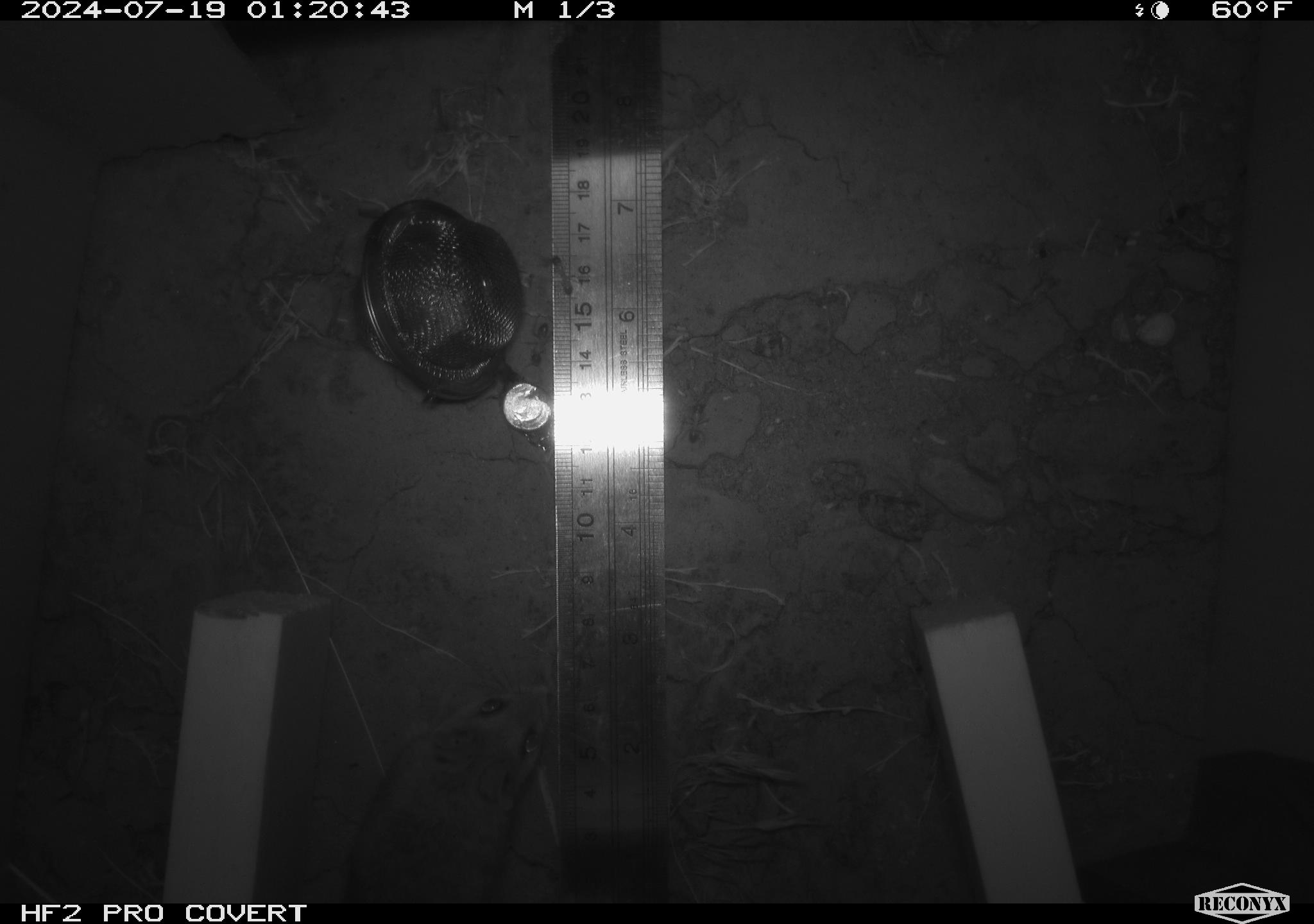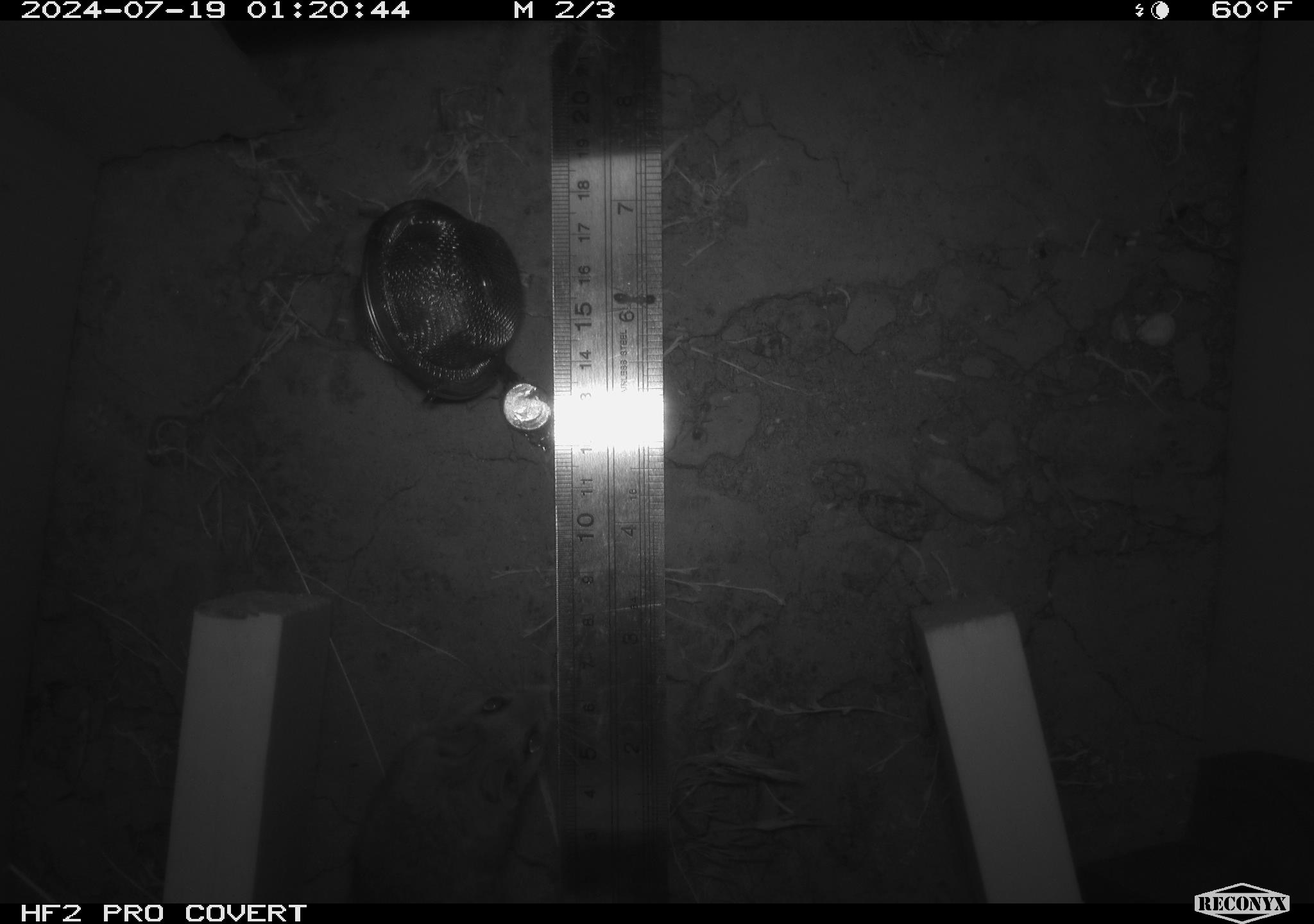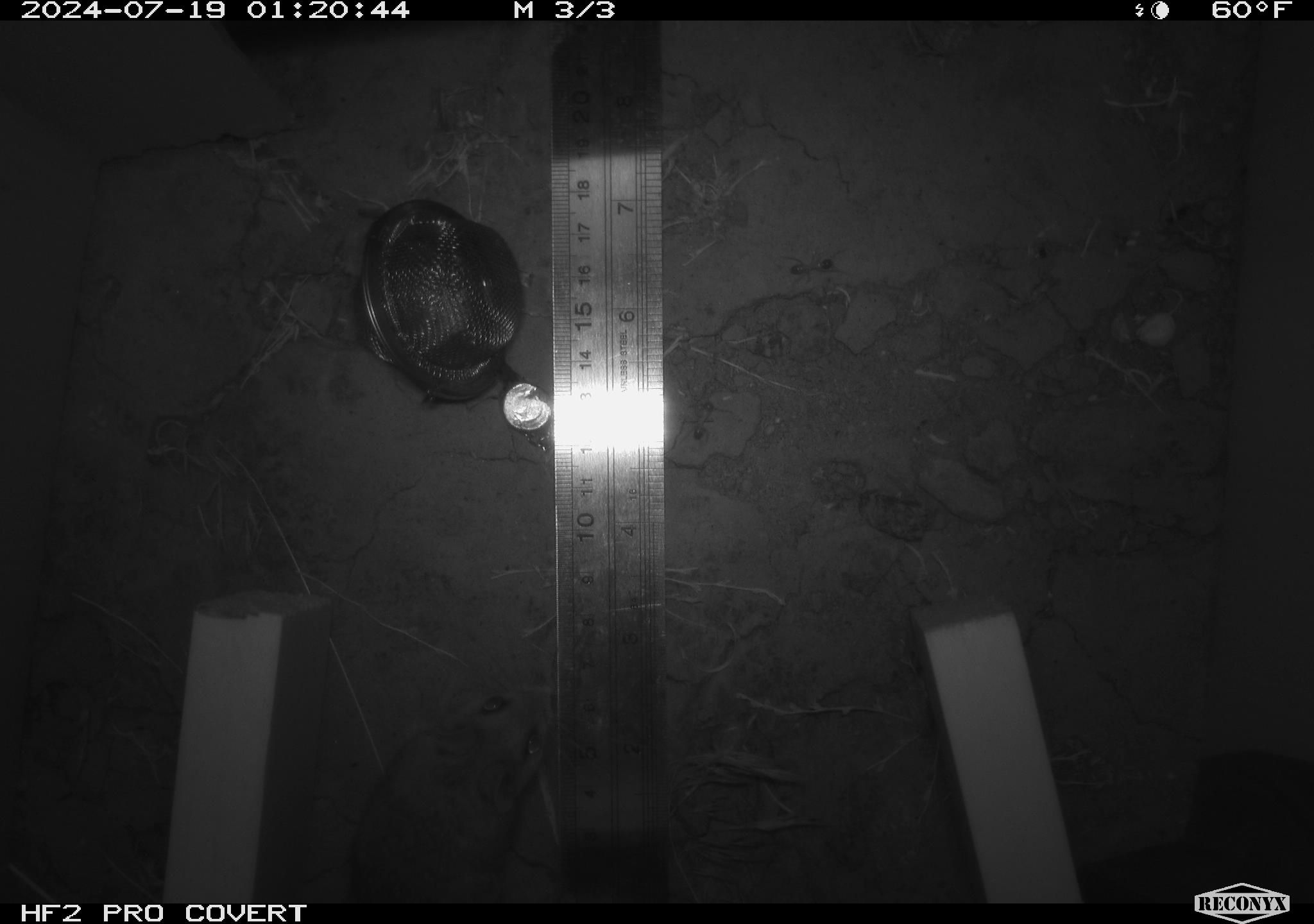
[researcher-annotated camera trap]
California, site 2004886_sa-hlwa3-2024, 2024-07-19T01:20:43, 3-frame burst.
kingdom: Animalia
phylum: Chordata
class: Mammalia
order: Rodentia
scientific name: Rodentia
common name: mouse species